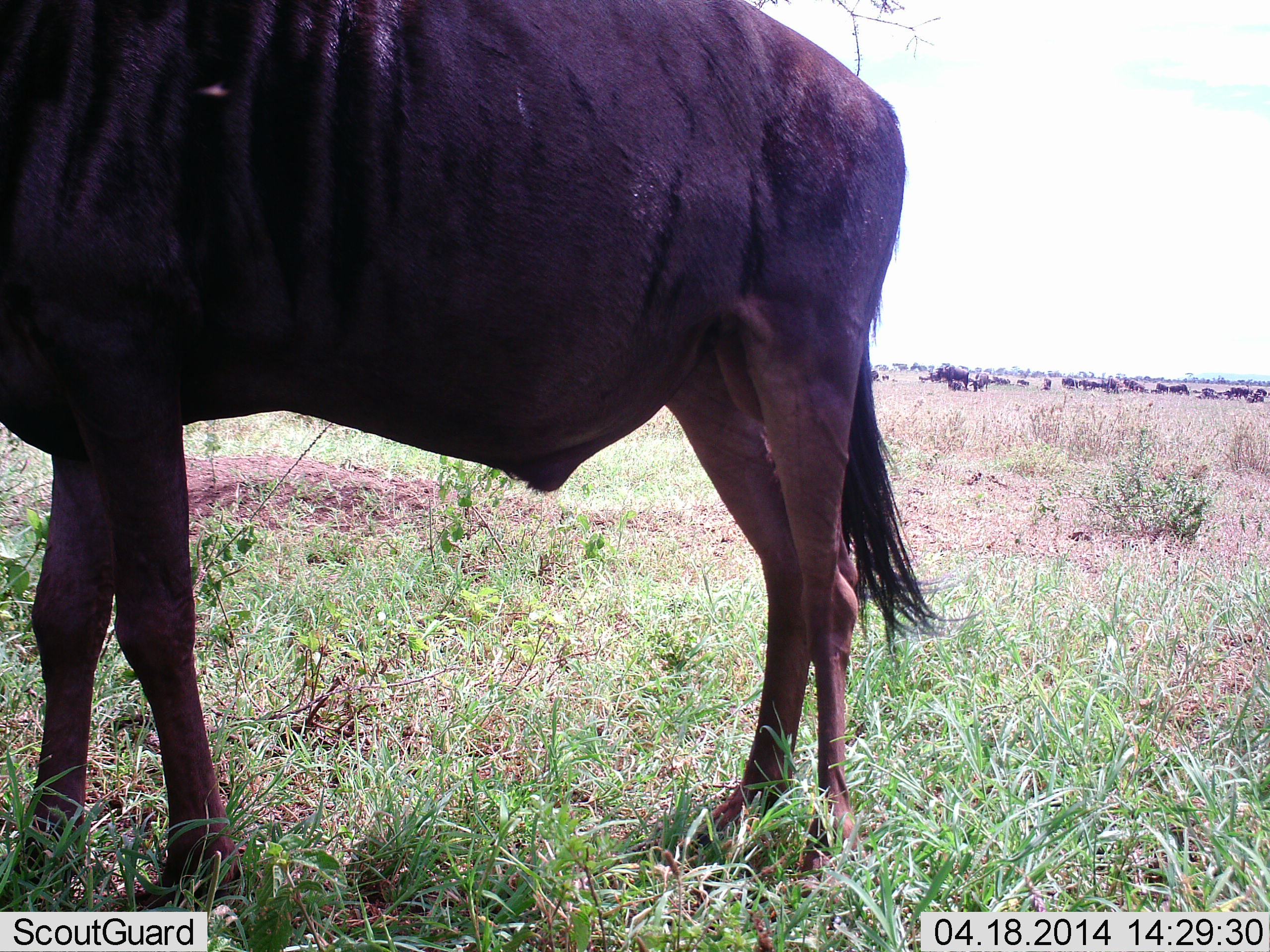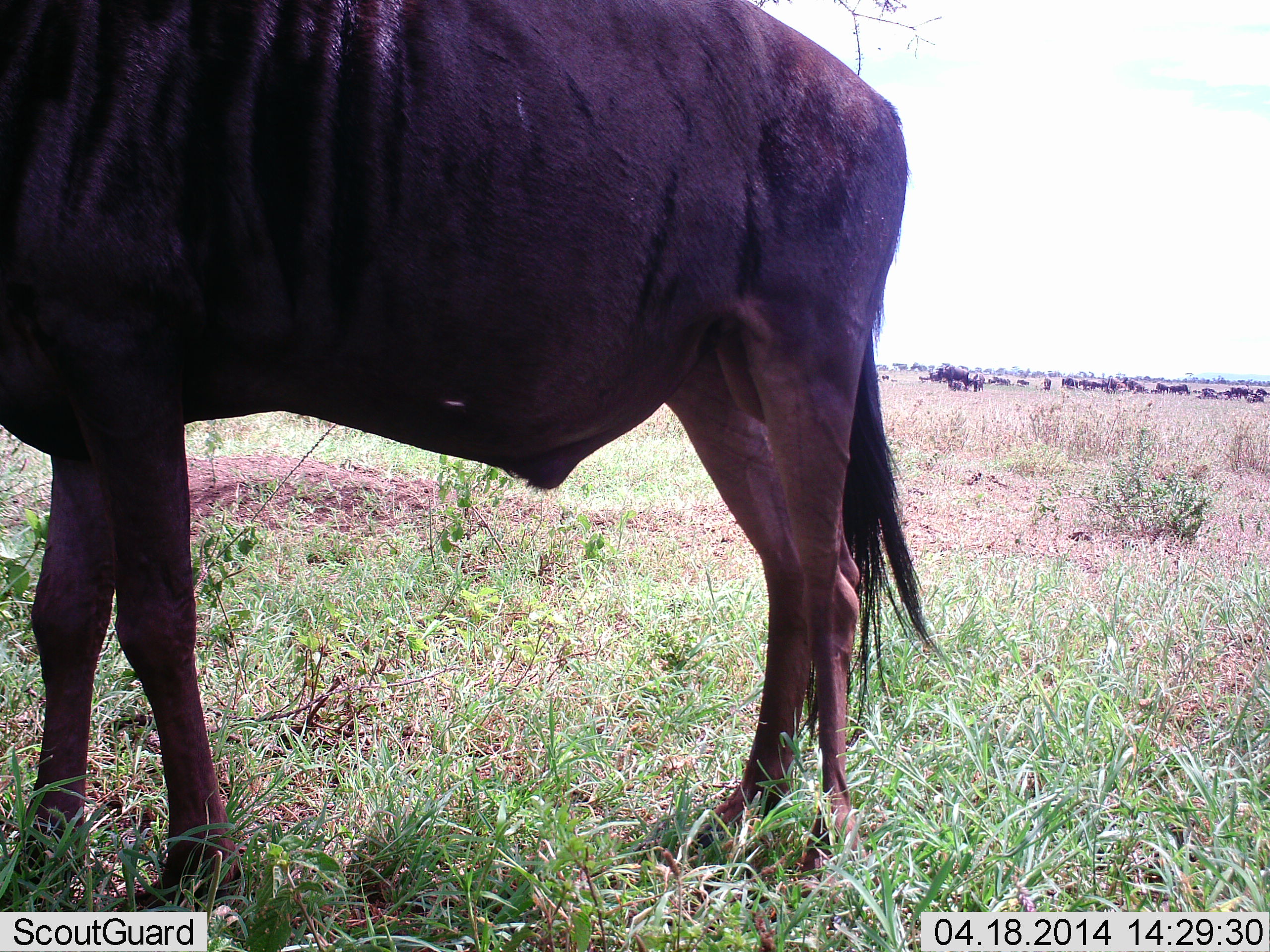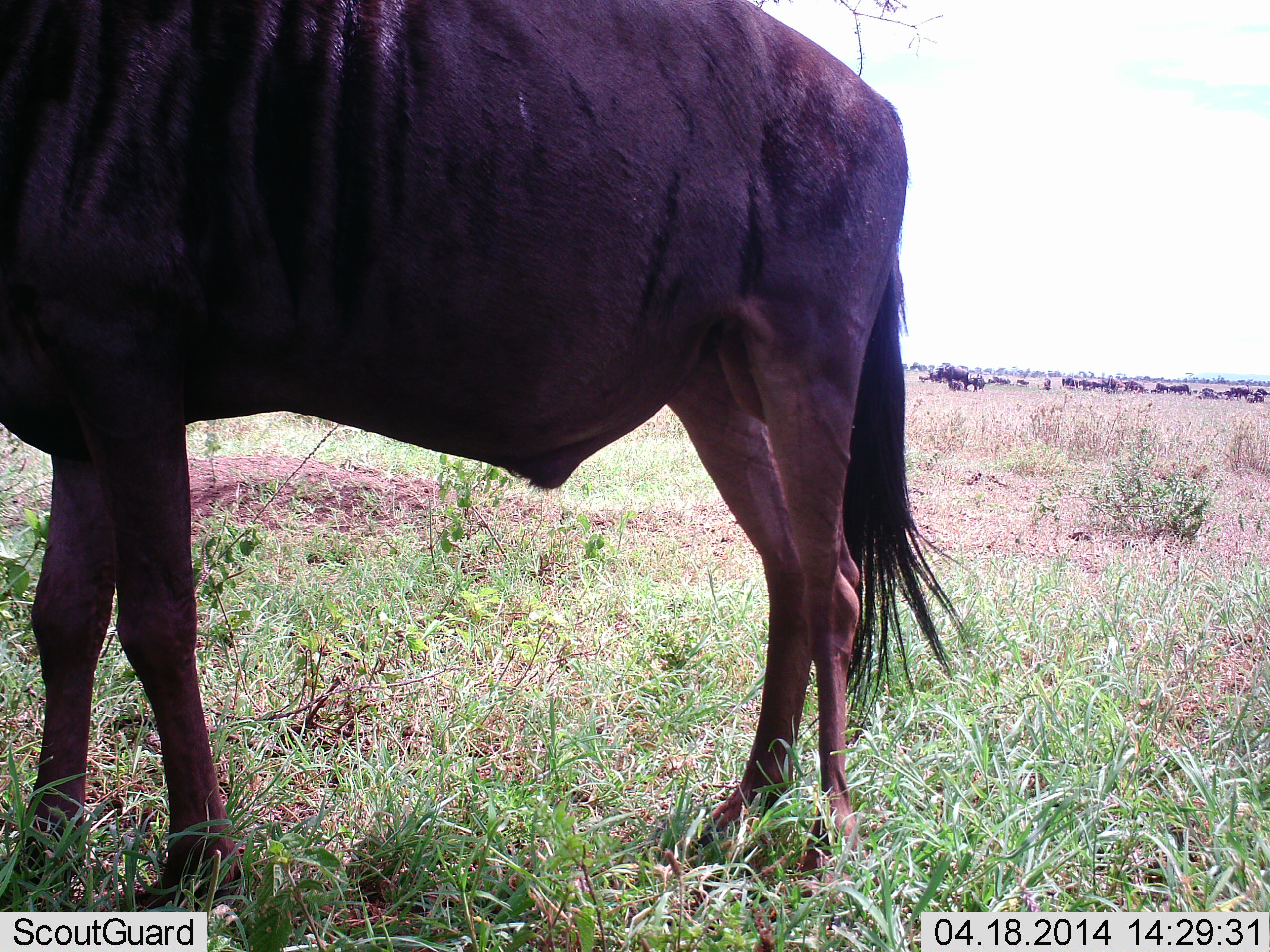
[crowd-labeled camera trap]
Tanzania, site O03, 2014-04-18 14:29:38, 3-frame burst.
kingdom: Animalia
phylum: Chordata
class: Mammalia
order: Artiodactyla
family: Bovidae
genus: Connochaetes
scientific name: Connochaetes taurinus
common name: blue wildebeest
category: wildebeest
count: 1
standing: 100%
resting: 33%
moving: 11%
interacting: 11%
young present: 11%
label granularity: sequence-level